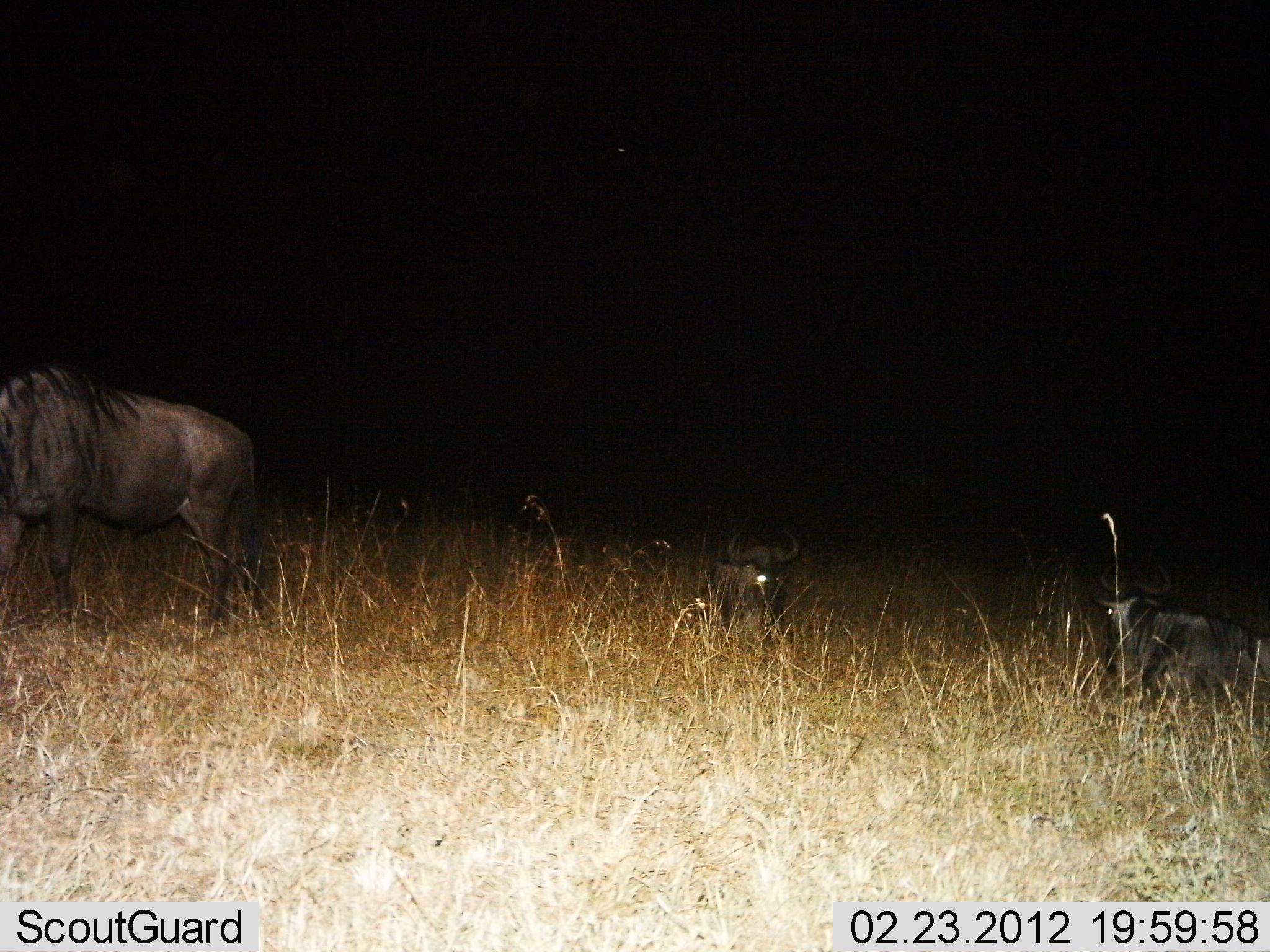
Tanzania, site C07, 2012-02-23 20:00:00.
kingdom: Animalia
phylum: Chordata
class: Mammalia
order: Artiodactyla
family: Bovidae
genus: Connochaetes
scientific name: Connochaetes taurinus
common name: blue wildebeest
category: wildebeest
Wildebeest (blue wildebeest) (Connochaetes taurinus), count 3. Behavior (volunteer vote fractions): standing 85%, resting 85%, moving 15%, interacting 0%. Young present (vote fraction): 0%. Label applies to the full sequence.